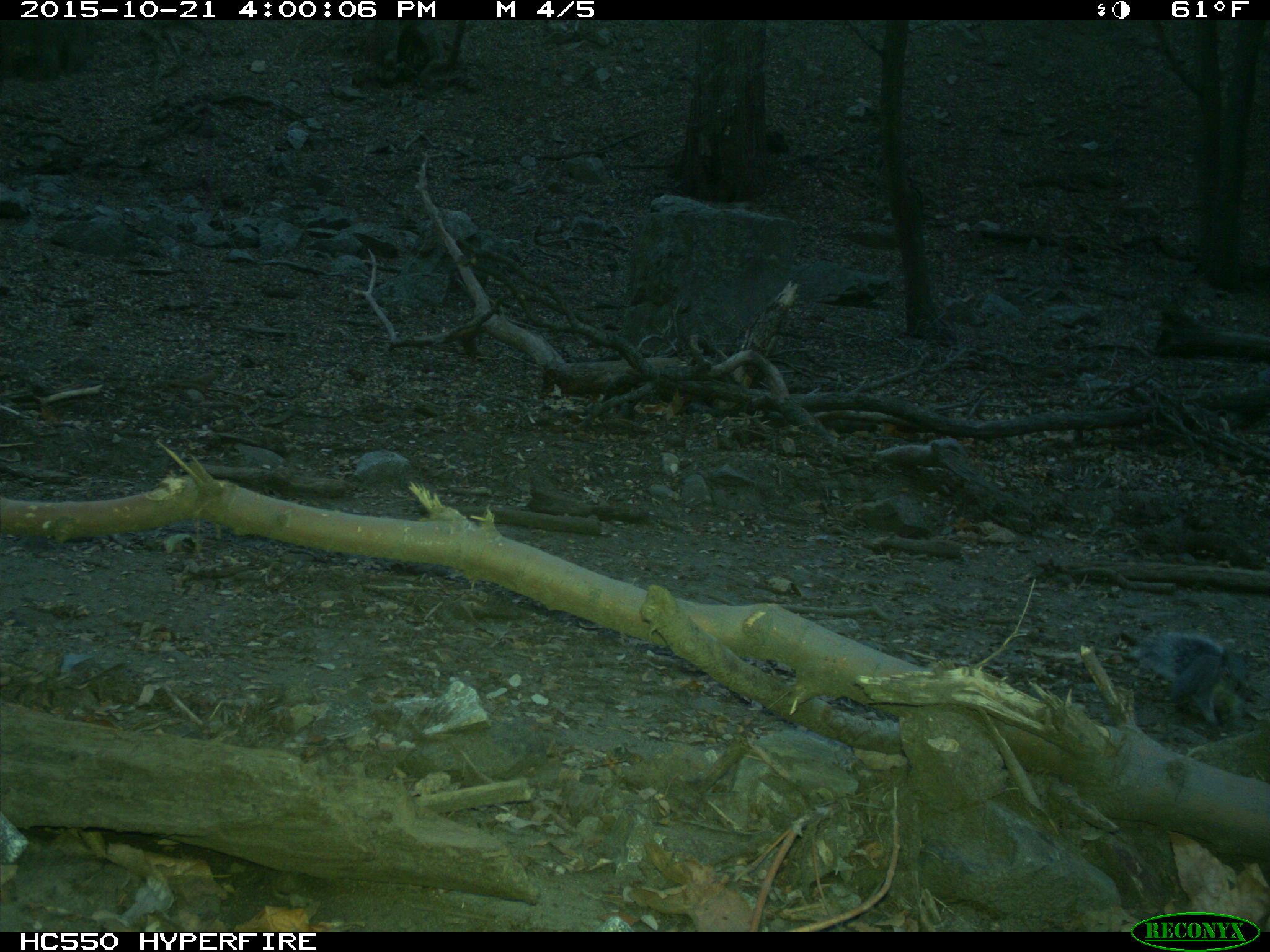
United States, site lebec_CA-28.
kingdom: Animalia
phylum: Chordata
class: Mammalia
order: Rodentia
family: Sciuridae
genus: Sciurus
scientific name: Sciurus carolinensis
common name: eastern gray squirrel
Sciurus carolinensis (eastern gray squirrel).